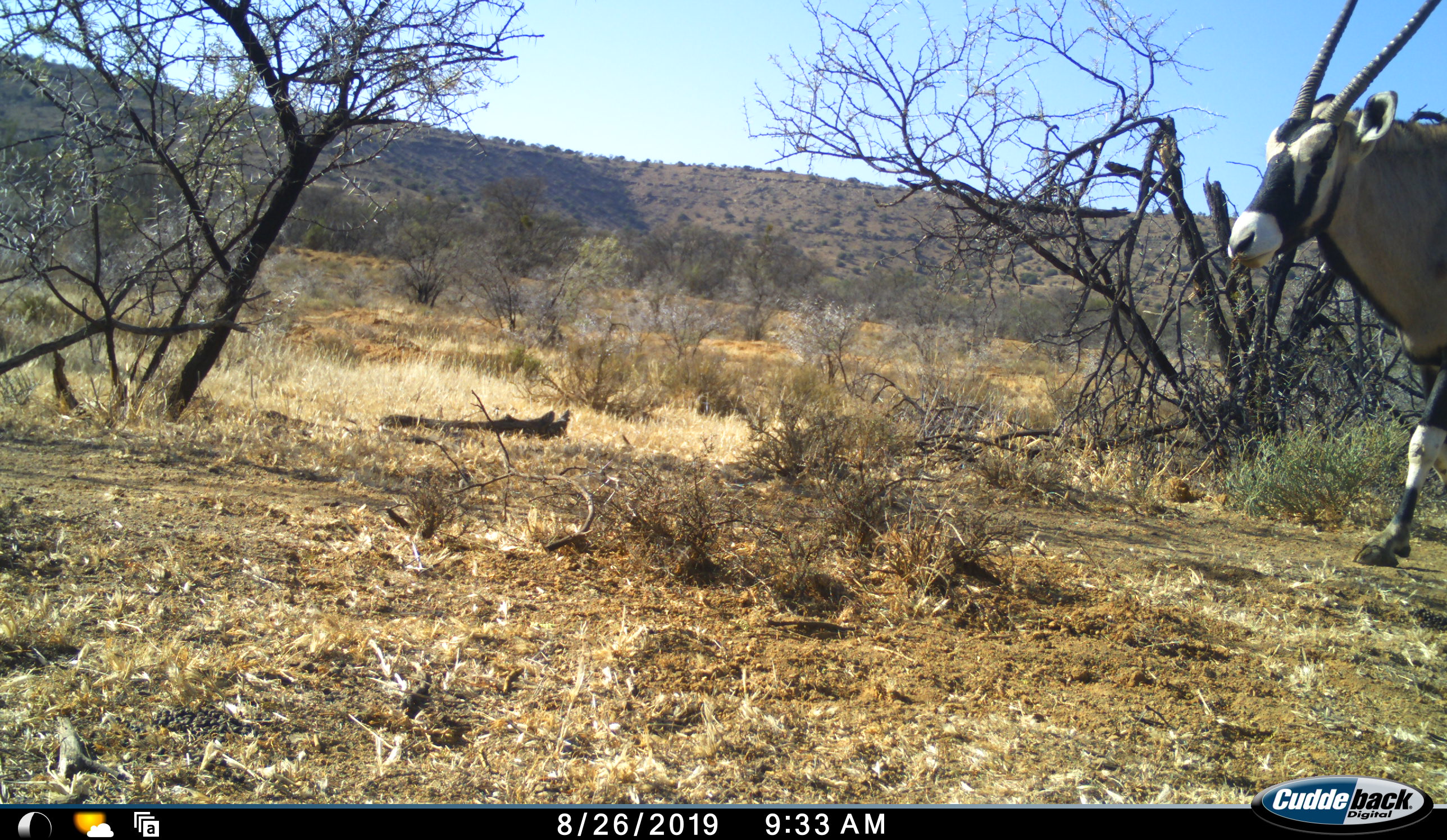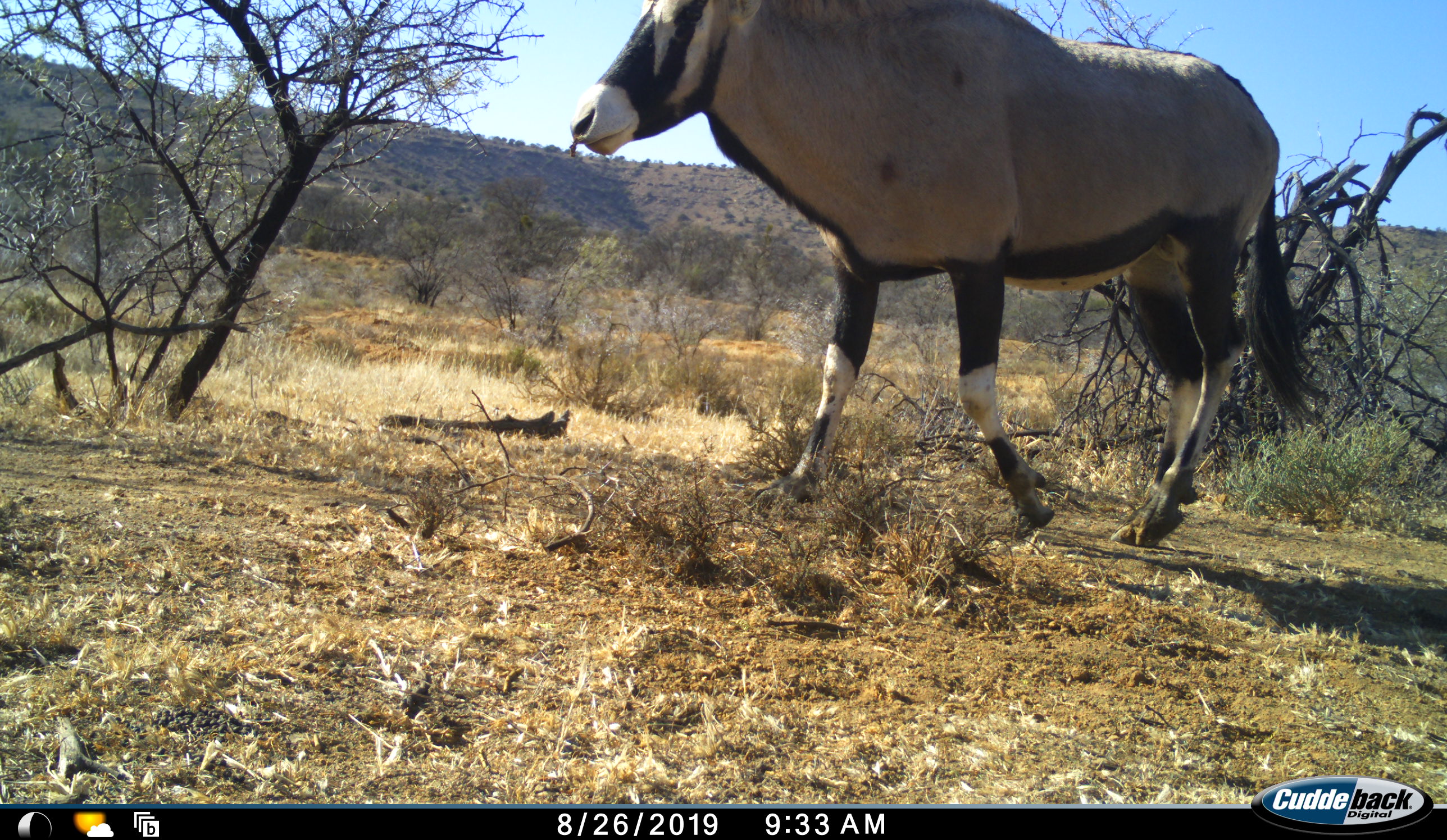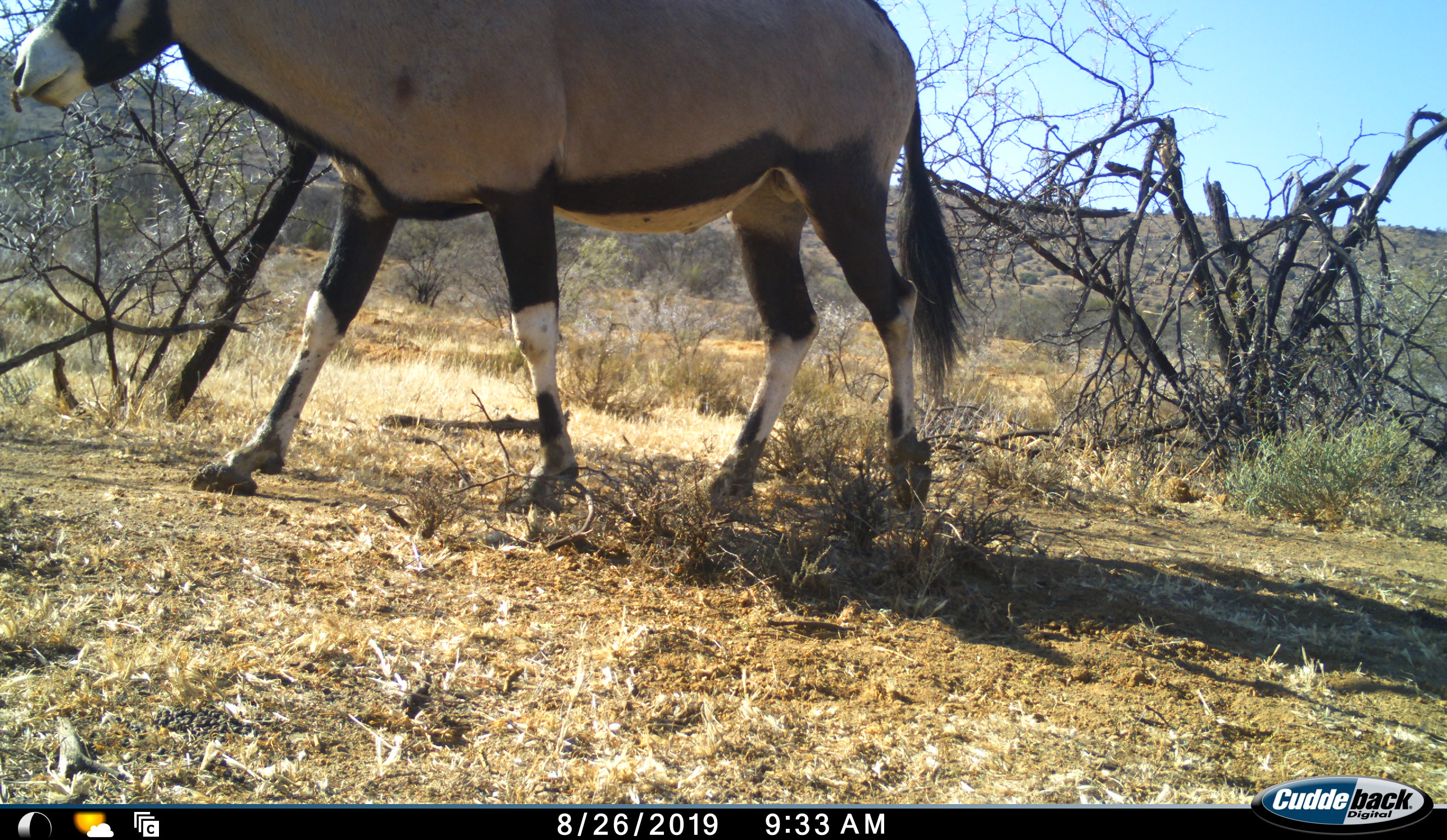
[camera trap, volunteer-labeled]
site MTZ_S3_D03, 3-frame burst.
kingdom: Animalia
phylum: Chordata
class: Mammalia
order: Artiodactyla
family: Bovidae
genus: Oryx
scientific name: Oryx gazella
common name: gemsbok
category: oryx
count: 1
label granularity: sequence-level